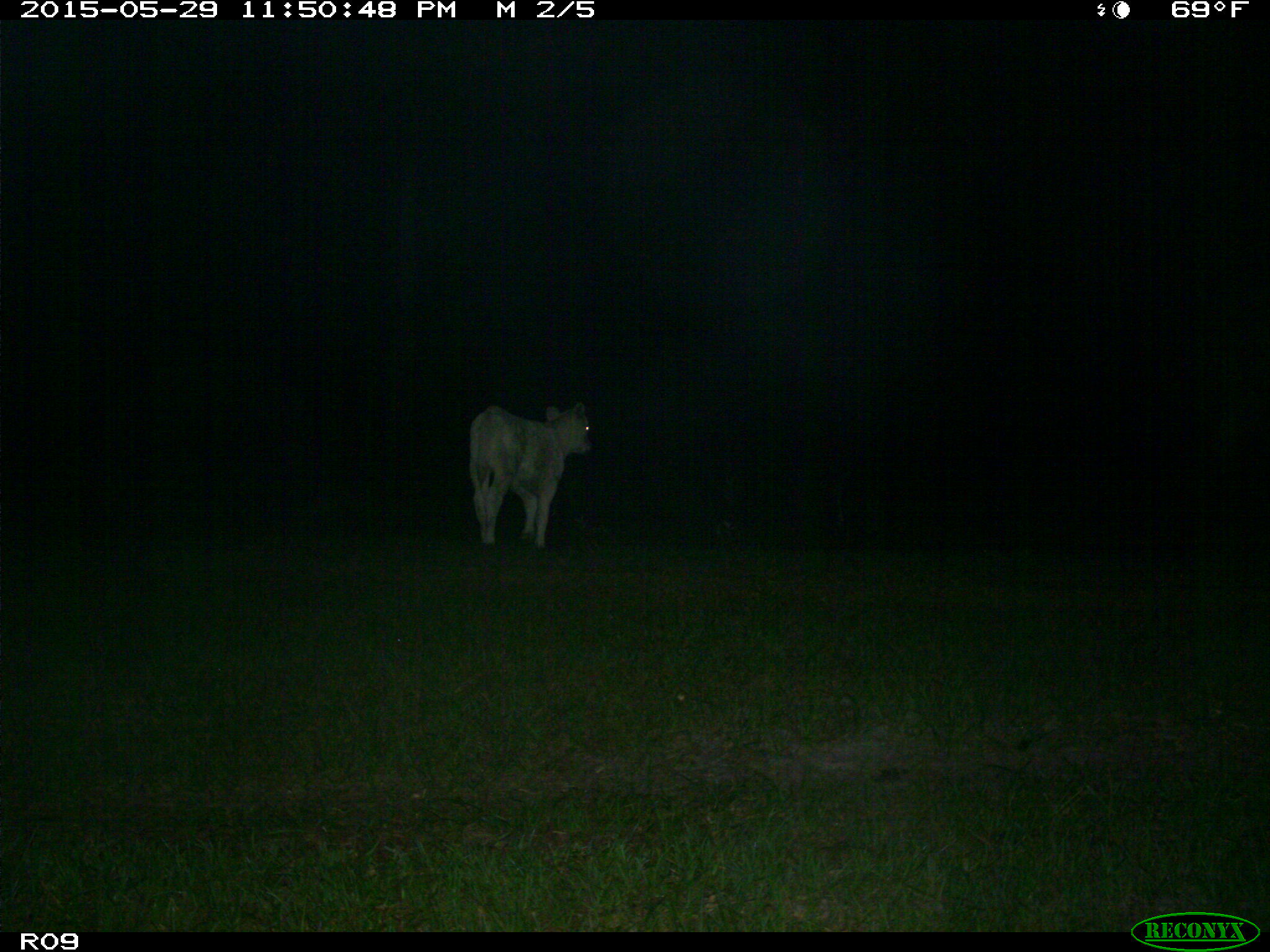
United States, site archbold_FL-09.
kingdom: Animalia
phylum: Chordata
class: Mammalia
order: Artiodactyla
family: Bovidae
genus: Bos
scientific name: Bos taurus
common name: domestic cow